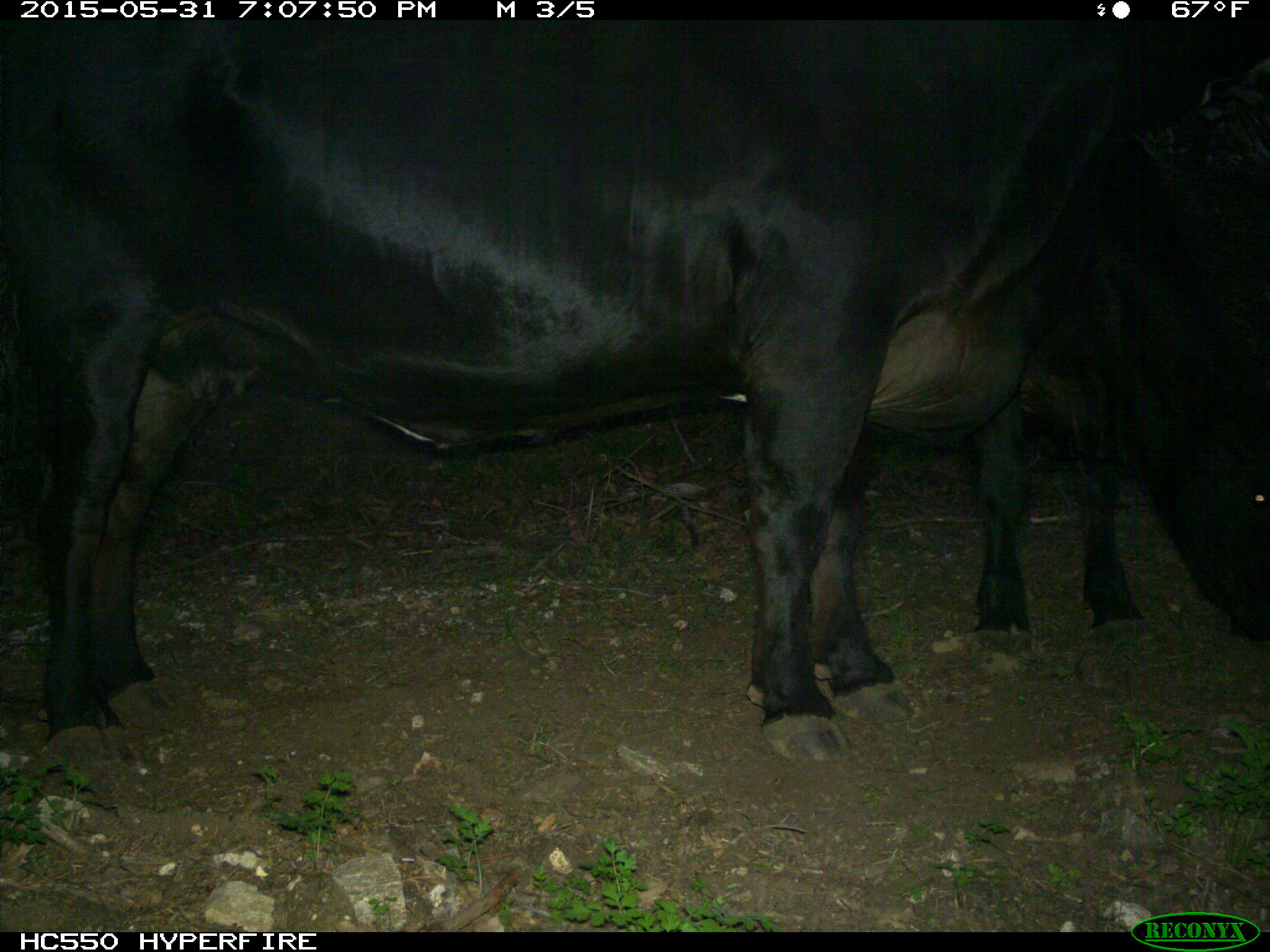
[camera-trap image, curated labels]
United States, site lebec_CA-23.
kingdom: Animalia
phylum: Chordata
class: Mammalia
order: Artiodactyla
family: Bovidae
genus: Bos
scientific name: Bos taurus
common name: domestic cow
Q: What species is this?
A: Bos taurus (domestic cow).